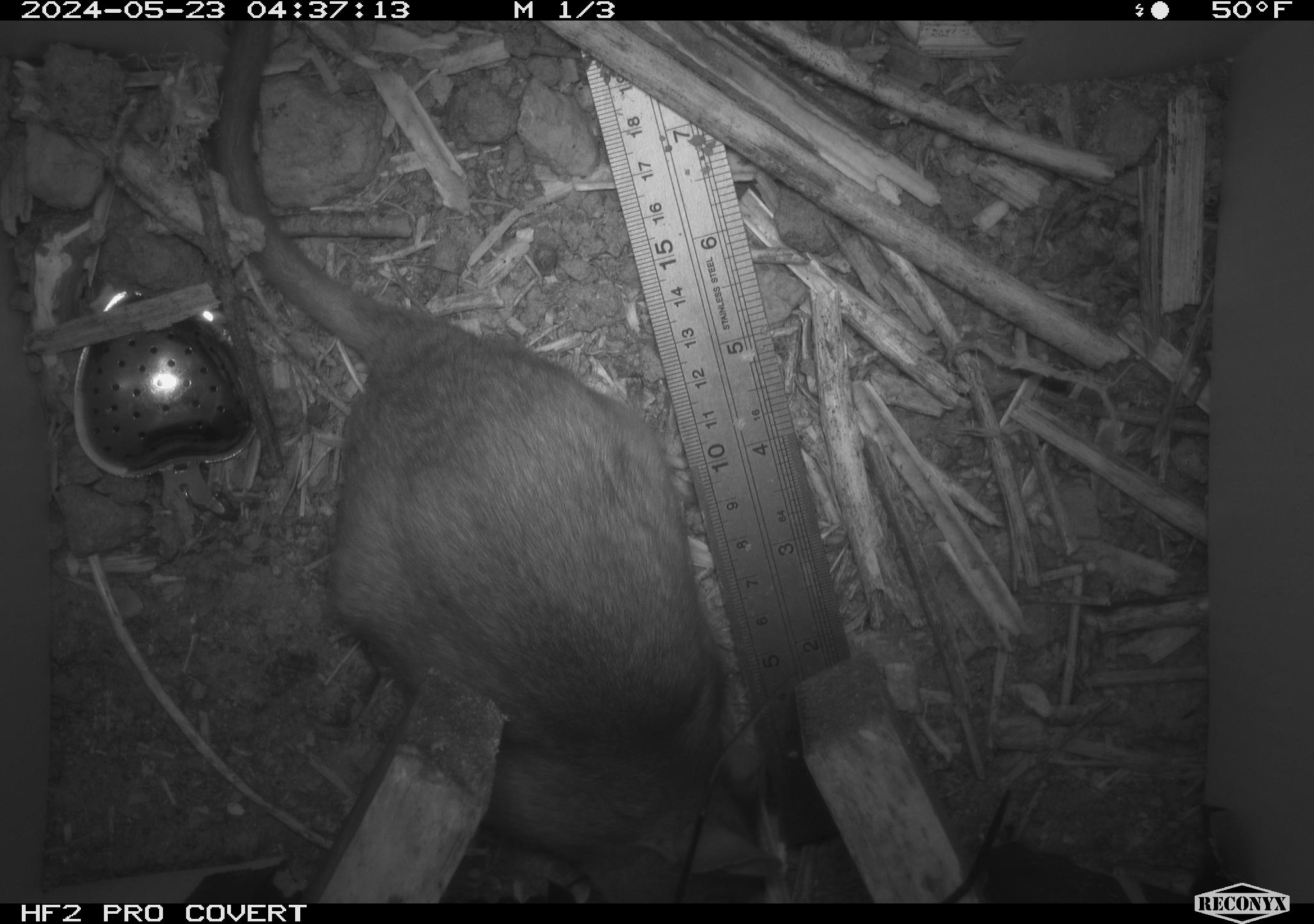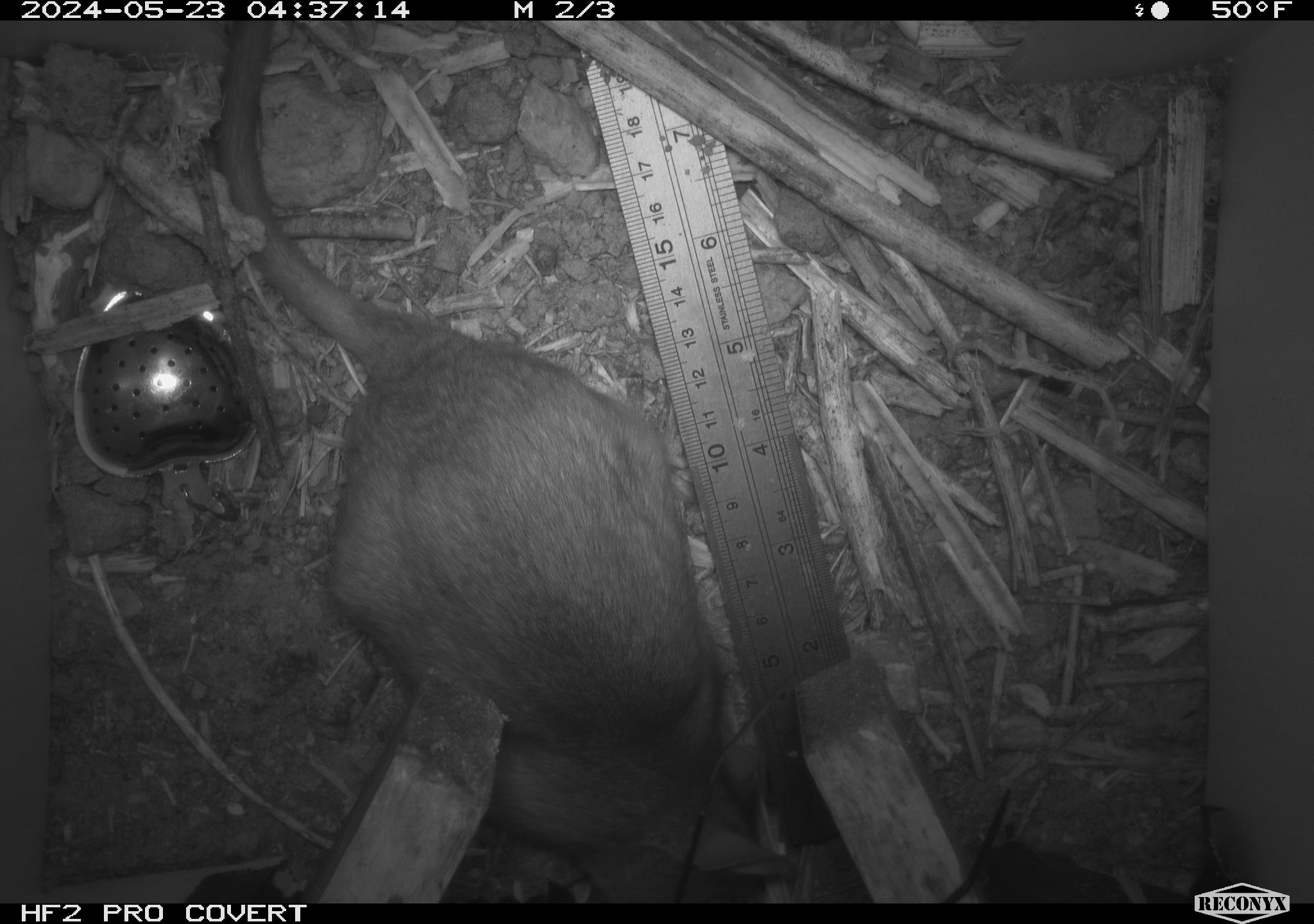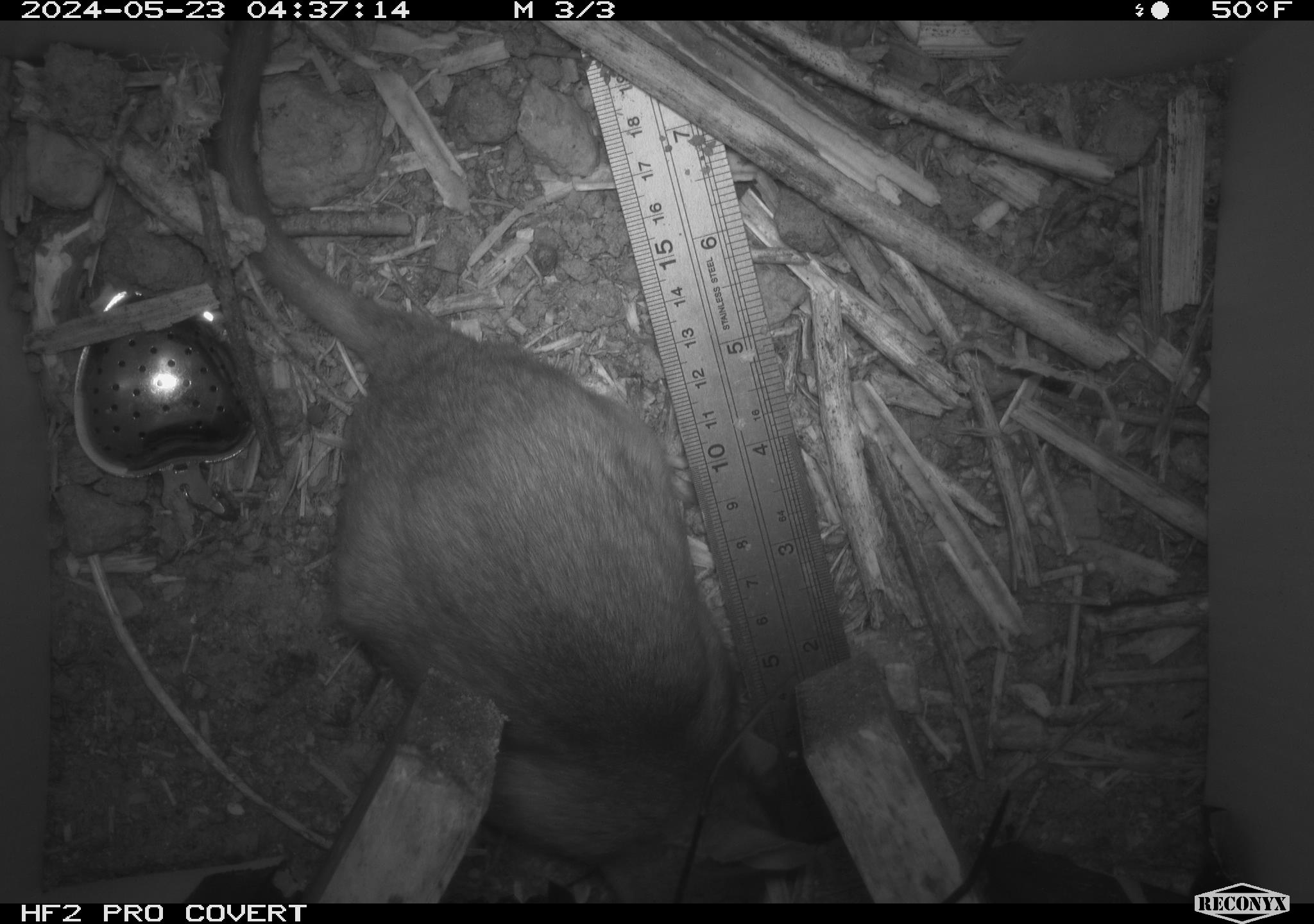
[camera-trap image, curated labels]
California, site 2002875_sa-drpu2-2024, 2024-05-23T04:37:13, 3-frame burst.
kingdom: Animalia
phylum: Chordata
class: Mammalia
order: Rodentia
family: Cricetidae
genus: Neotoma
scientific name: Neotoma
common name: pack rat or woodrat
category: neotoma species